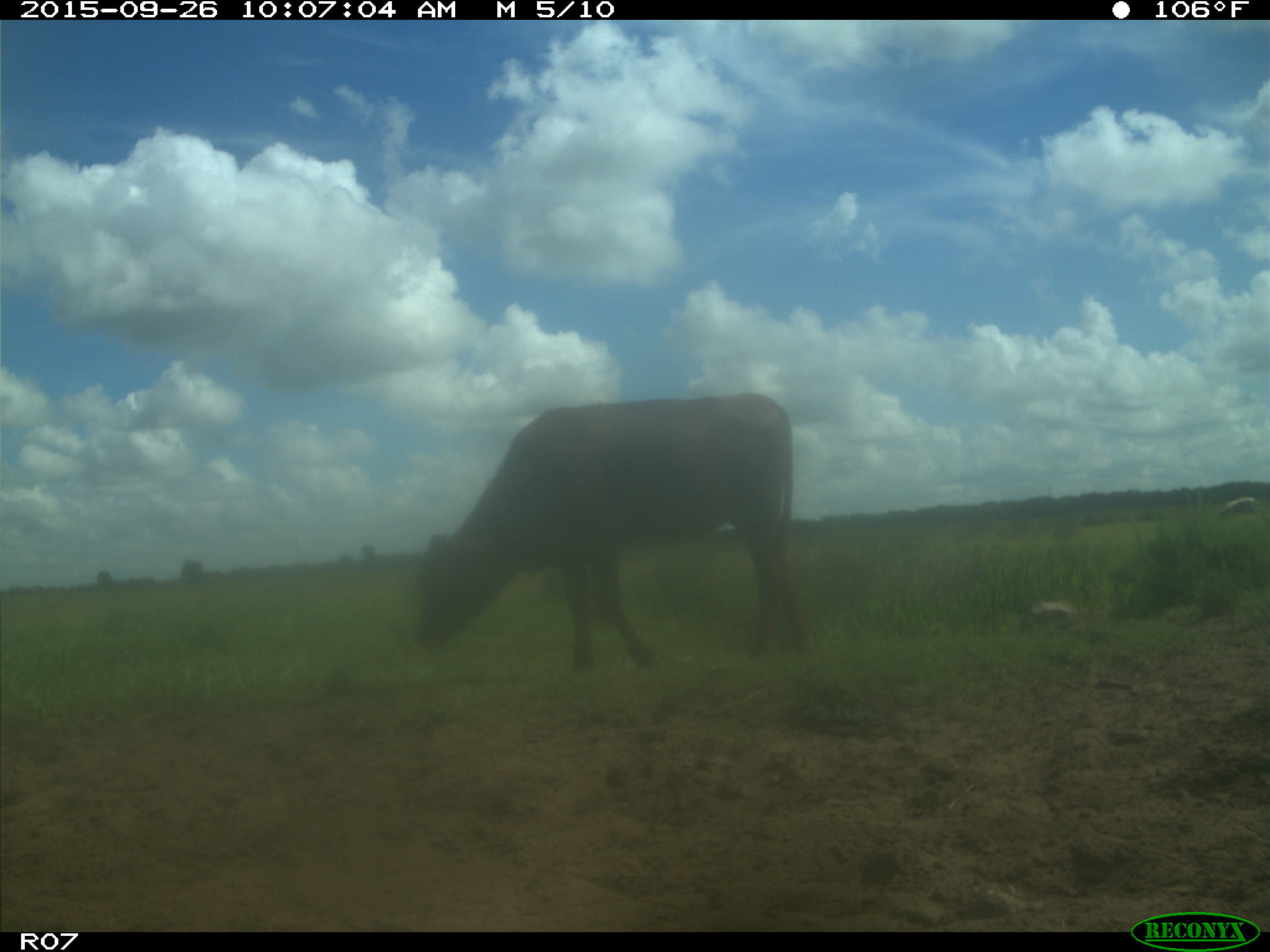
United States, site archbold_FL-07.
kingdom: Animalia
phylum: Chordata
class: Mammalia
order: Artiodactyla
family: Bovidae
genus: Bos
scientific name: Bos taurus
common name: domestic cow